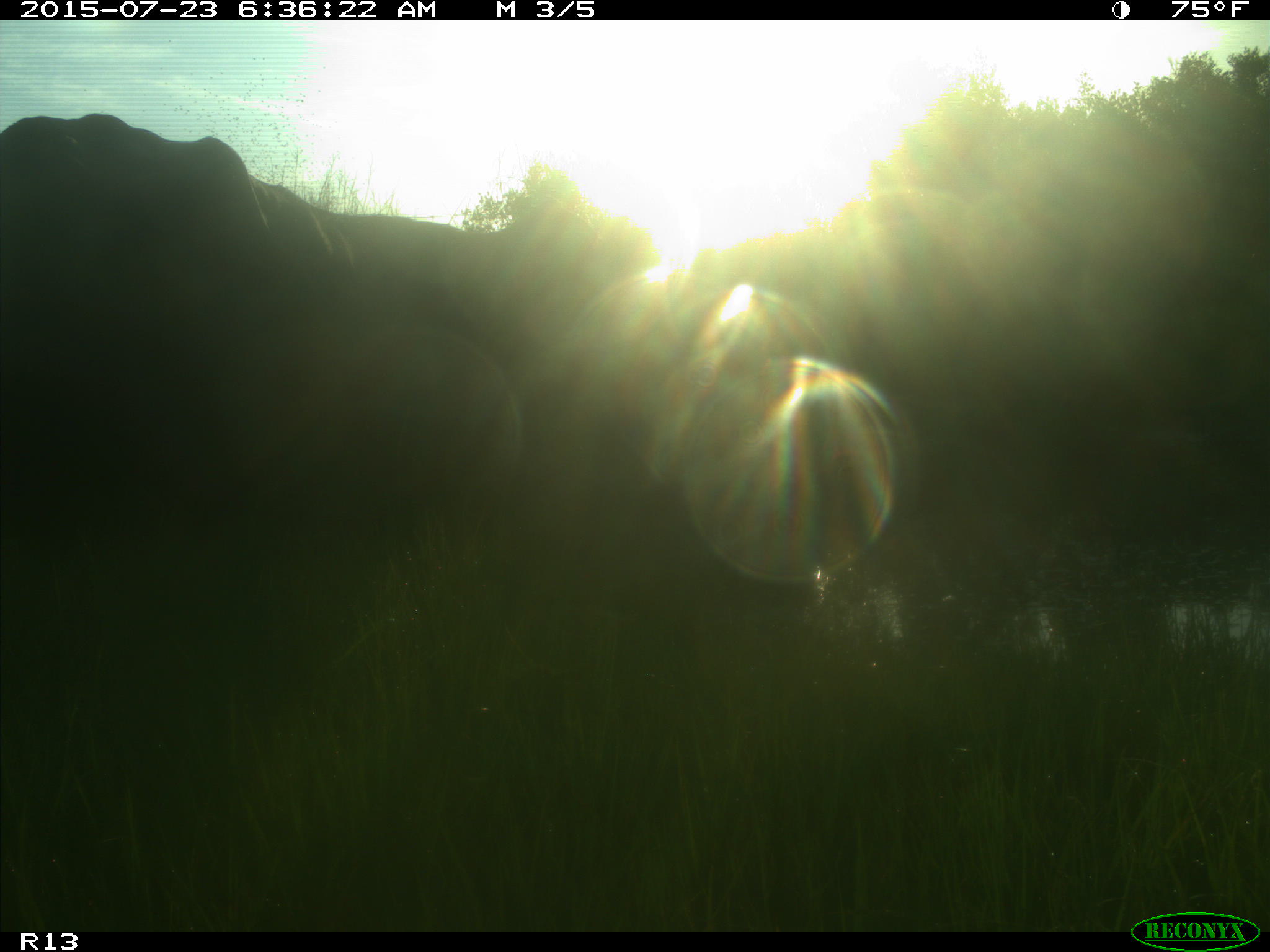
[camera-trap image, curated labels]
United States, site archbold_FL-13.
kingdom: Animalia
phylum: Chordata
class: Mammalia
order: Artiodactyla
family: Bovidae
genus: Bos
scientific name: Bos taurus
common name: domestic cow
Bos taurus (domestic cow).